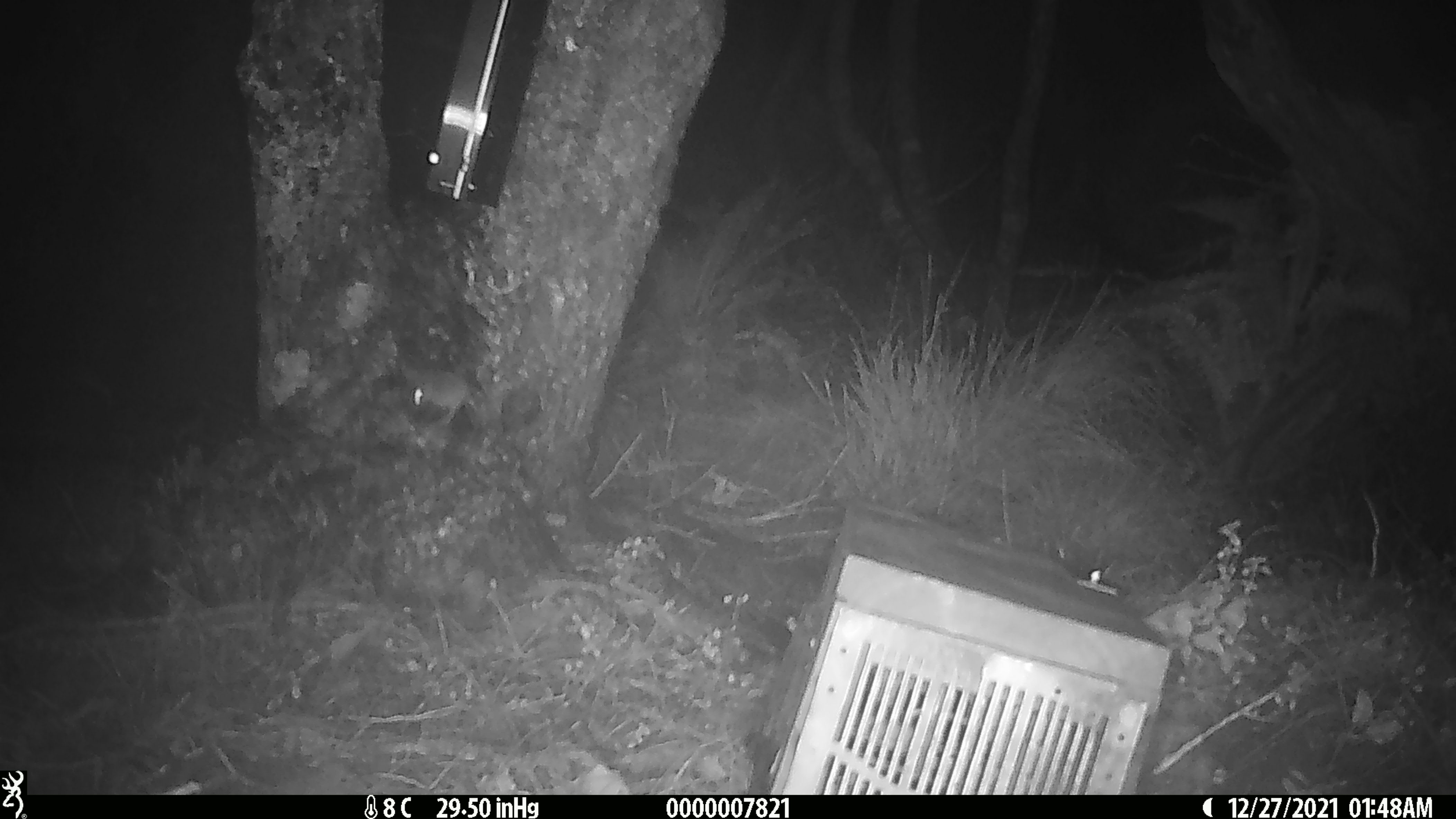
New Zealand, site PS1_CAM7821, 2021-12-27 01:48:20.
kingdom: Animalia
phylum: Chordata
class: Mammalia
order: Rodentia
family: Muridae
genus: Mus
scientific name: Mus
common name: mouse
Mouse (Mus).